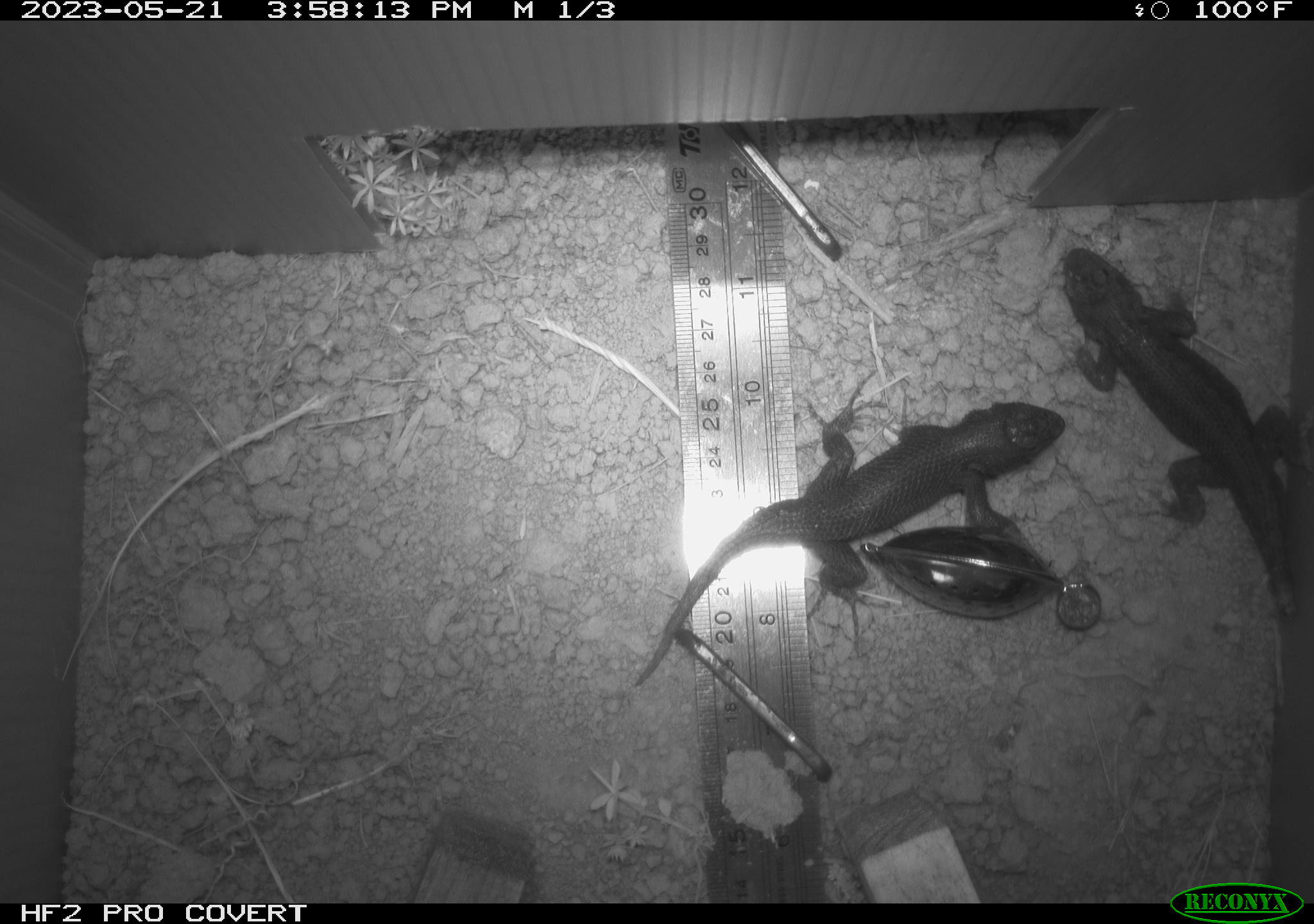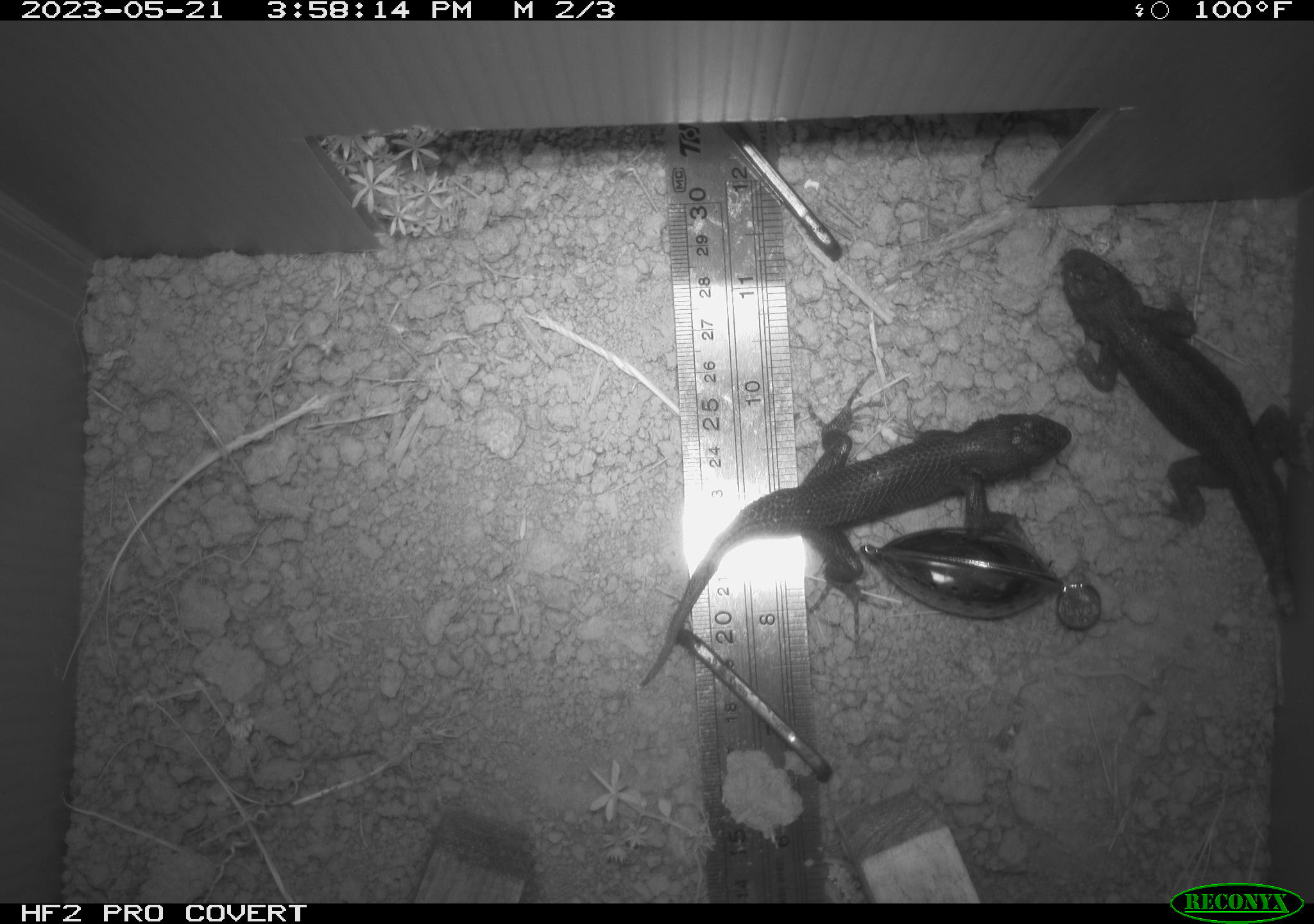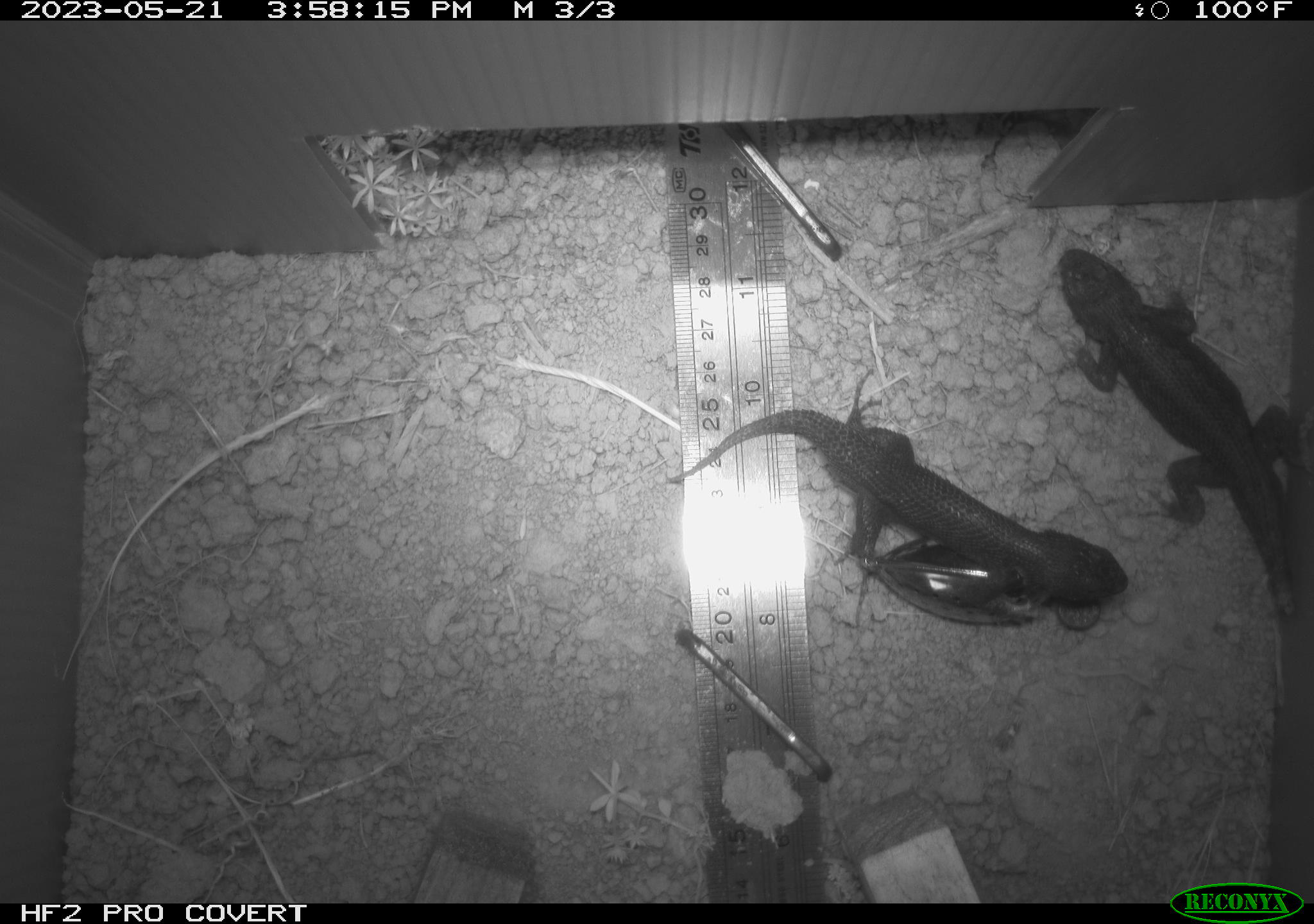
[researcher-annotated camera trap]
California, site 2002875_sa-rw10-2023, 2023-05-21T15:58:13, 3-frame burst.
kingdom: Animalia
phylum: Chordata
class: Reptilia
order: Squamata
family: Phrynosomatidae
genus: Sceloporus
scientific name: Sceloporus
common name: spiny lizards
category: sceloporus species